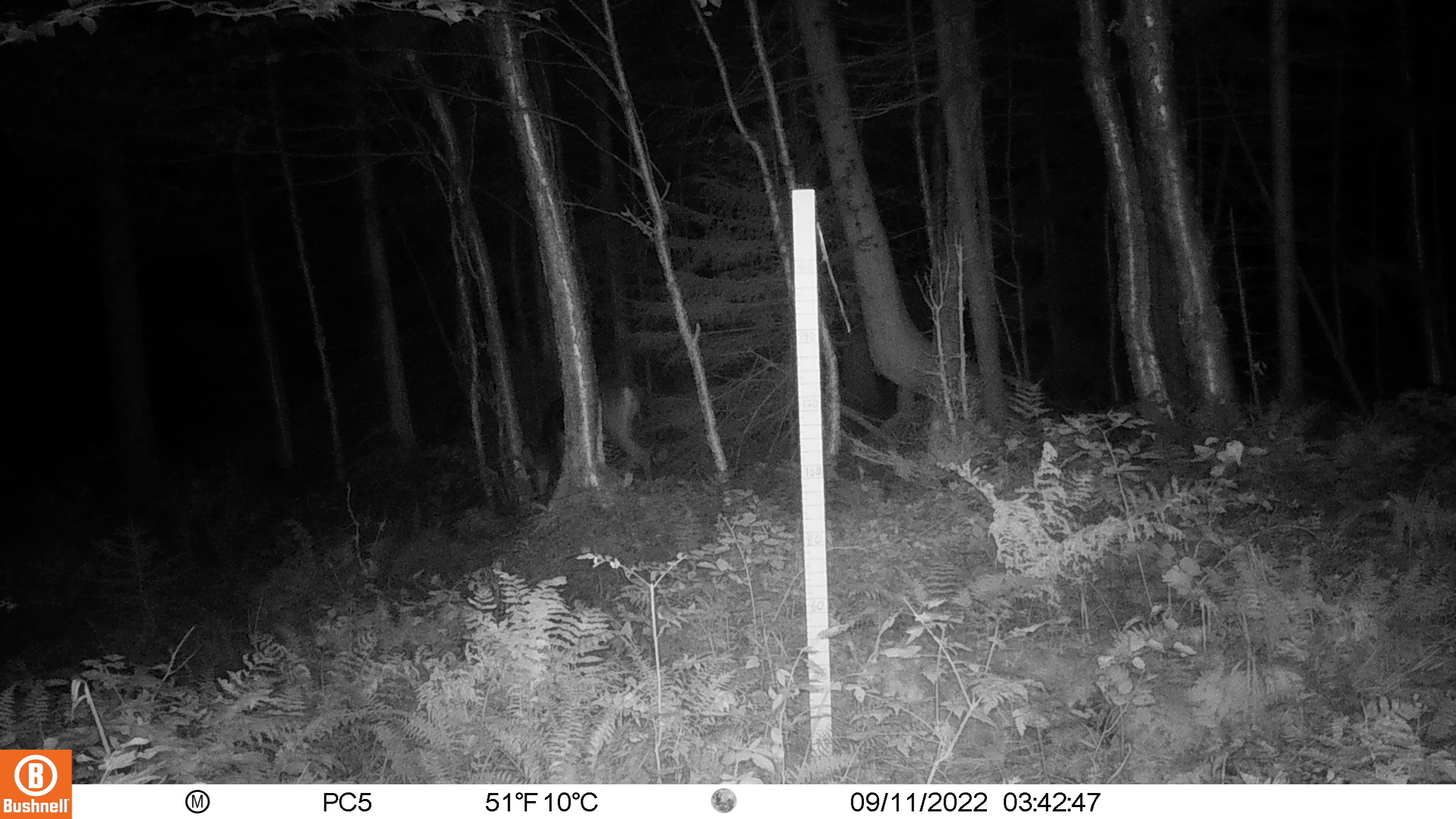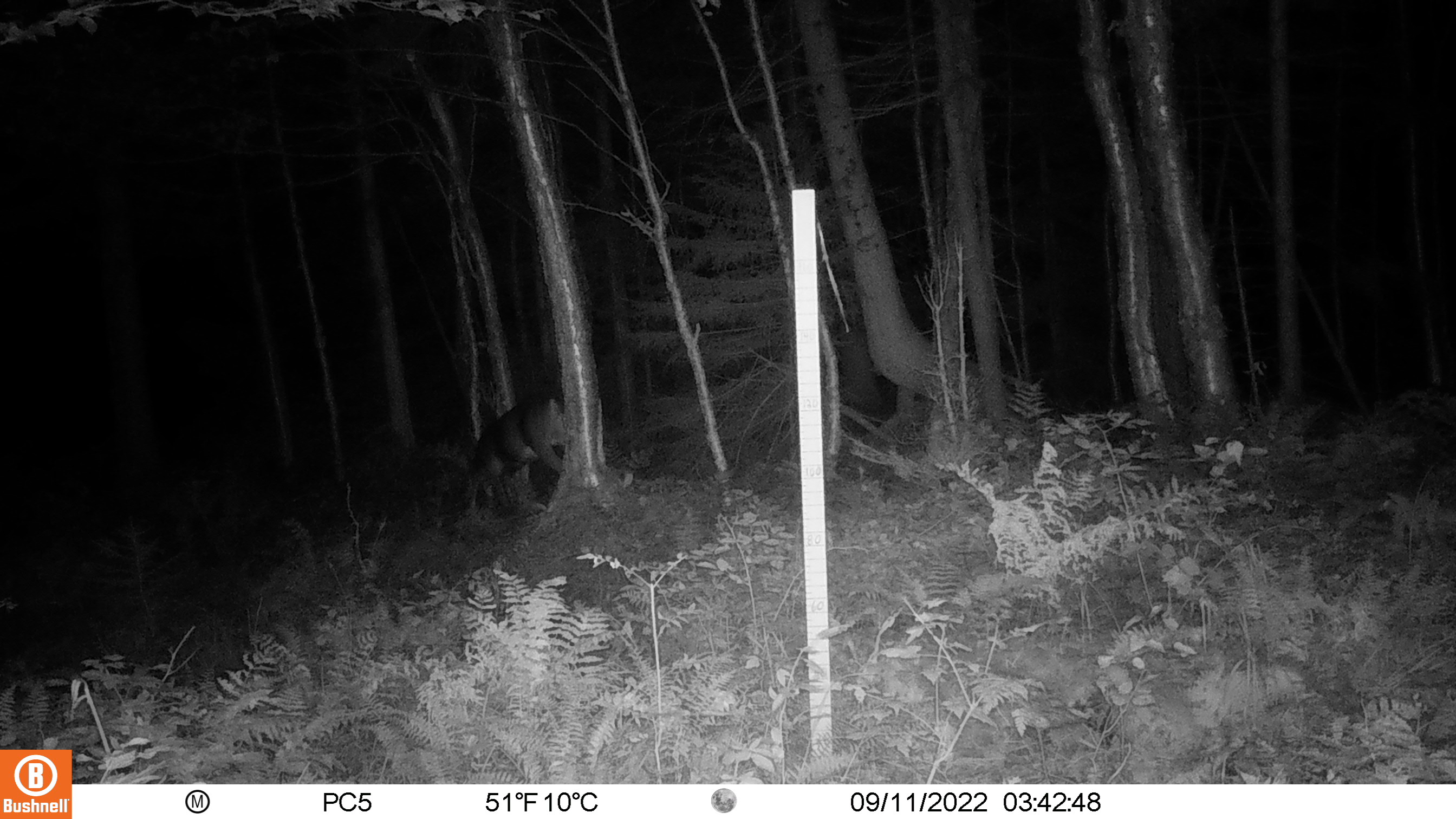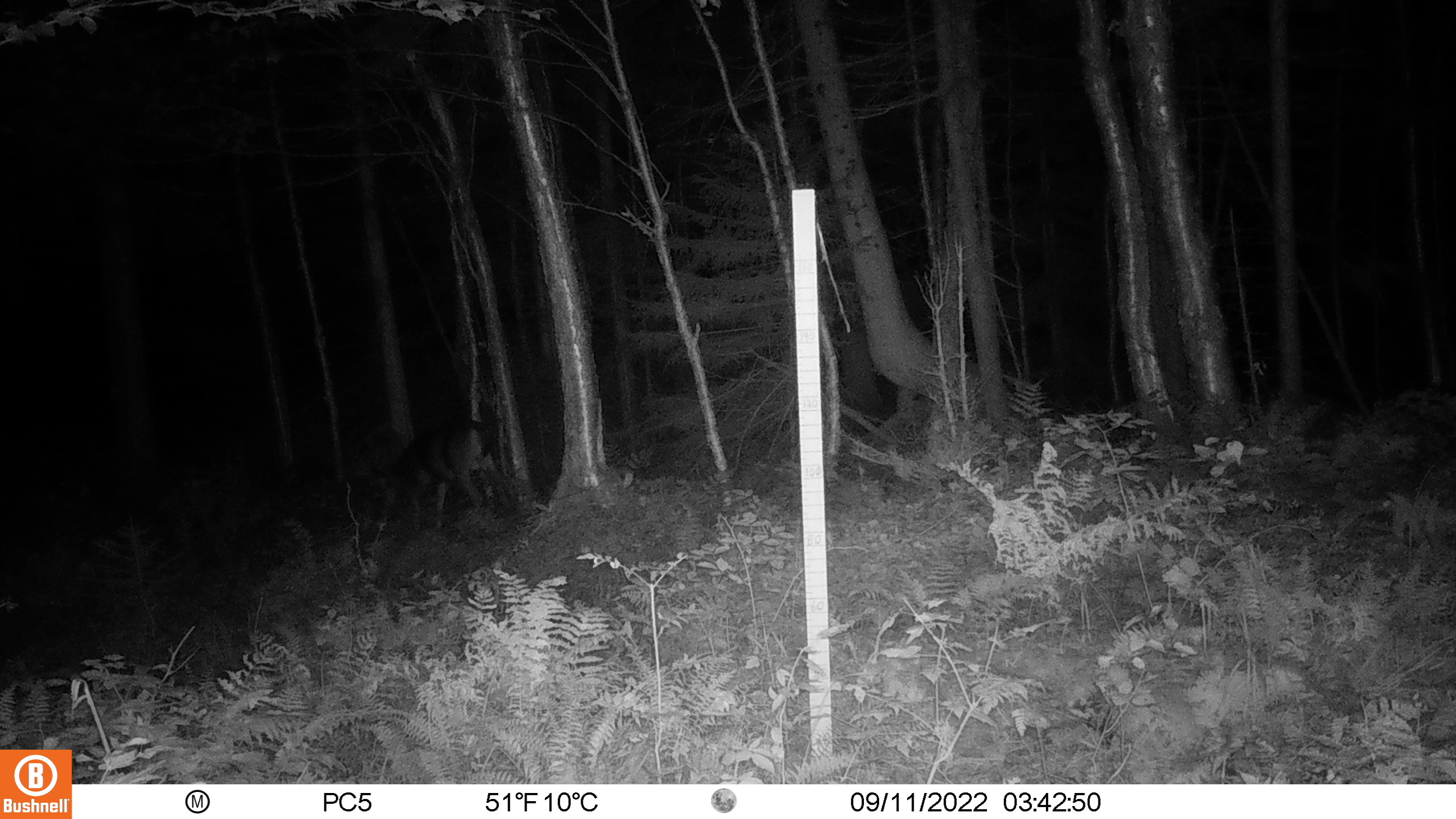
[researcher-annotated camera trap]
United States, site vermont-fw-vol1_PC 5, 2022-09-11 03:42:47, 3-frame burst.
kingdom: Animalia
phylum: Chordata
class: Mammalia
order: Artiodactyla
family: Cervidae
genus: Odocoileus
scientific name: Odocoileus virginianus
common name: white-tailed deer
White-tailed deer (Odocoileus virginianus).